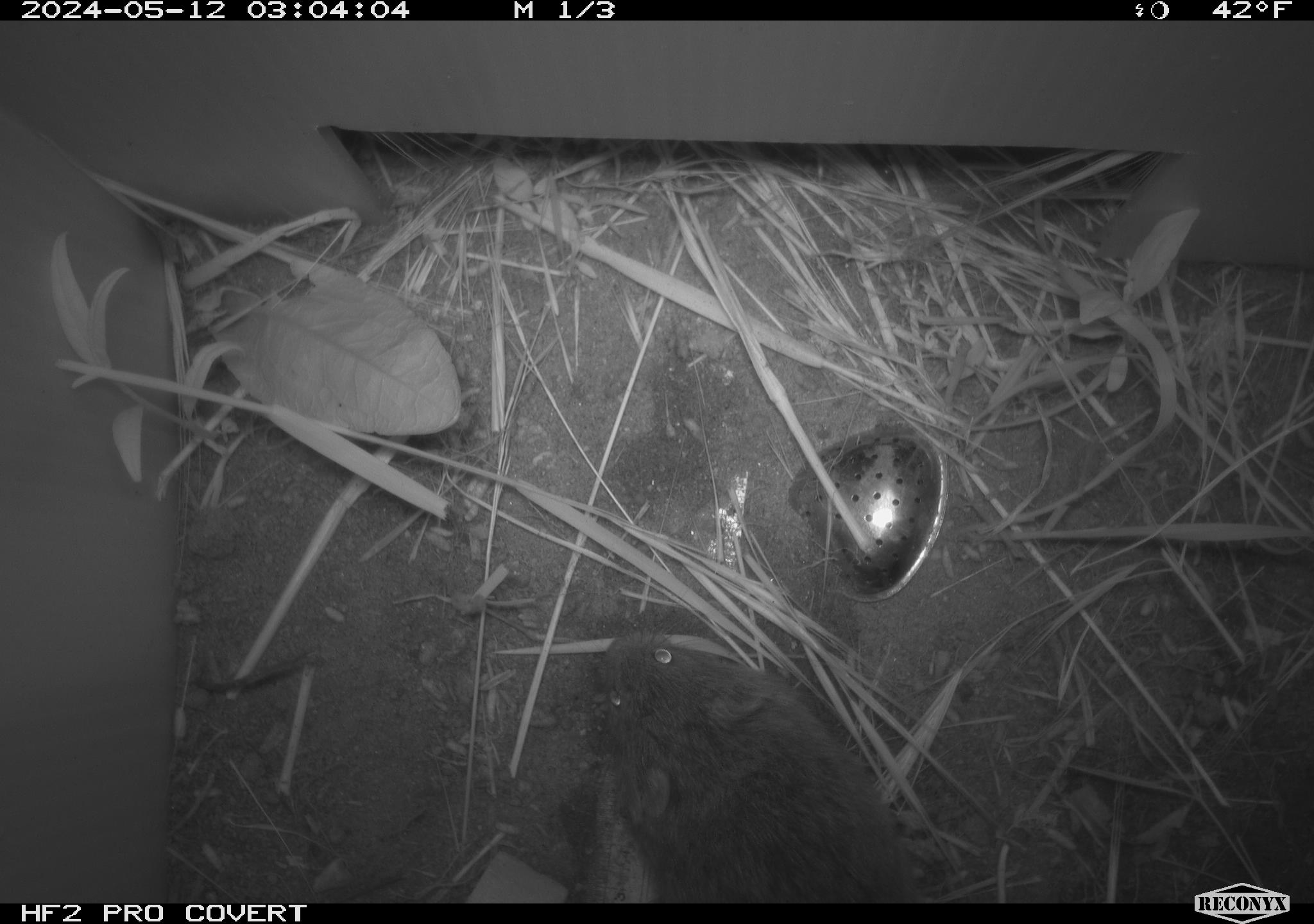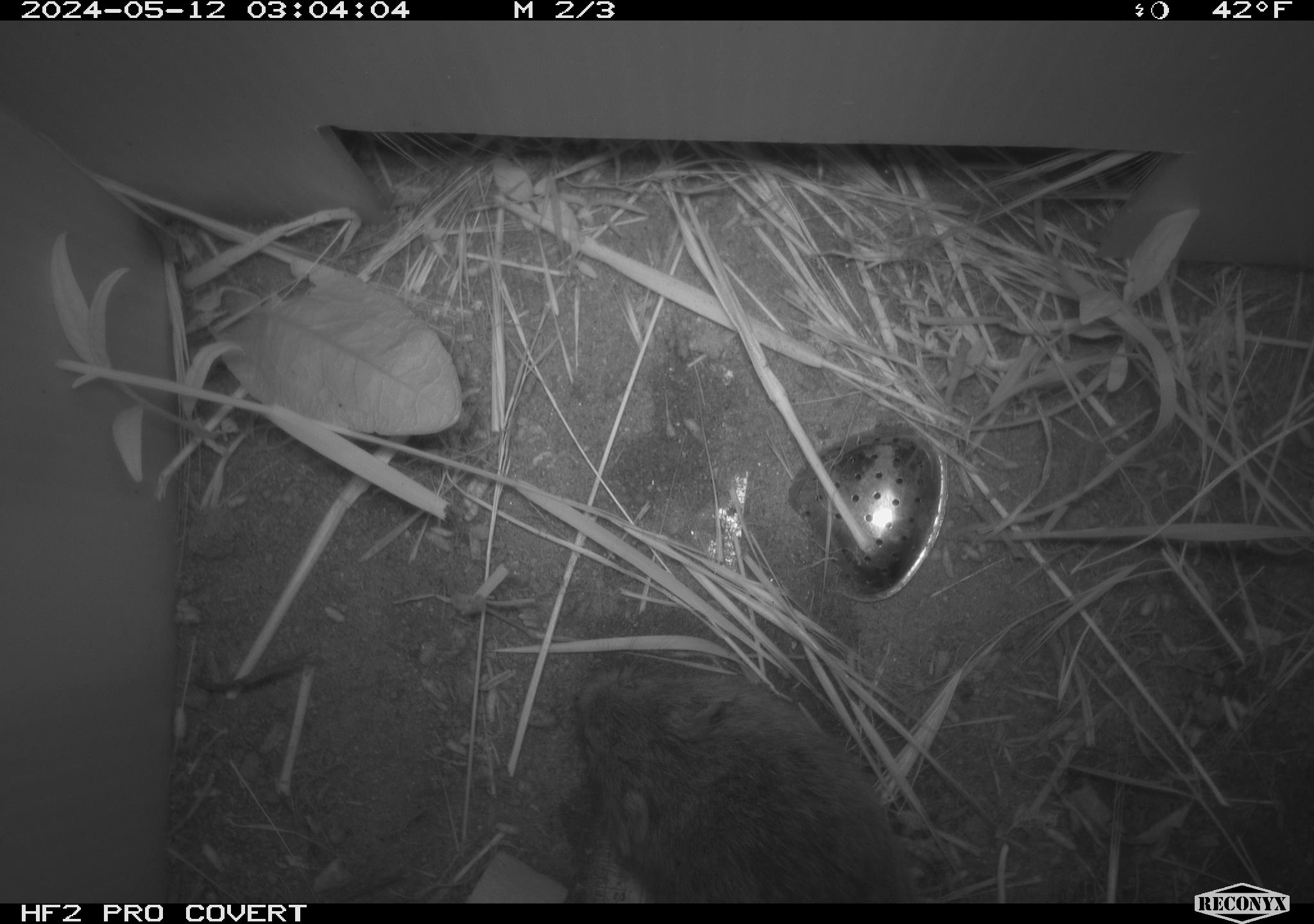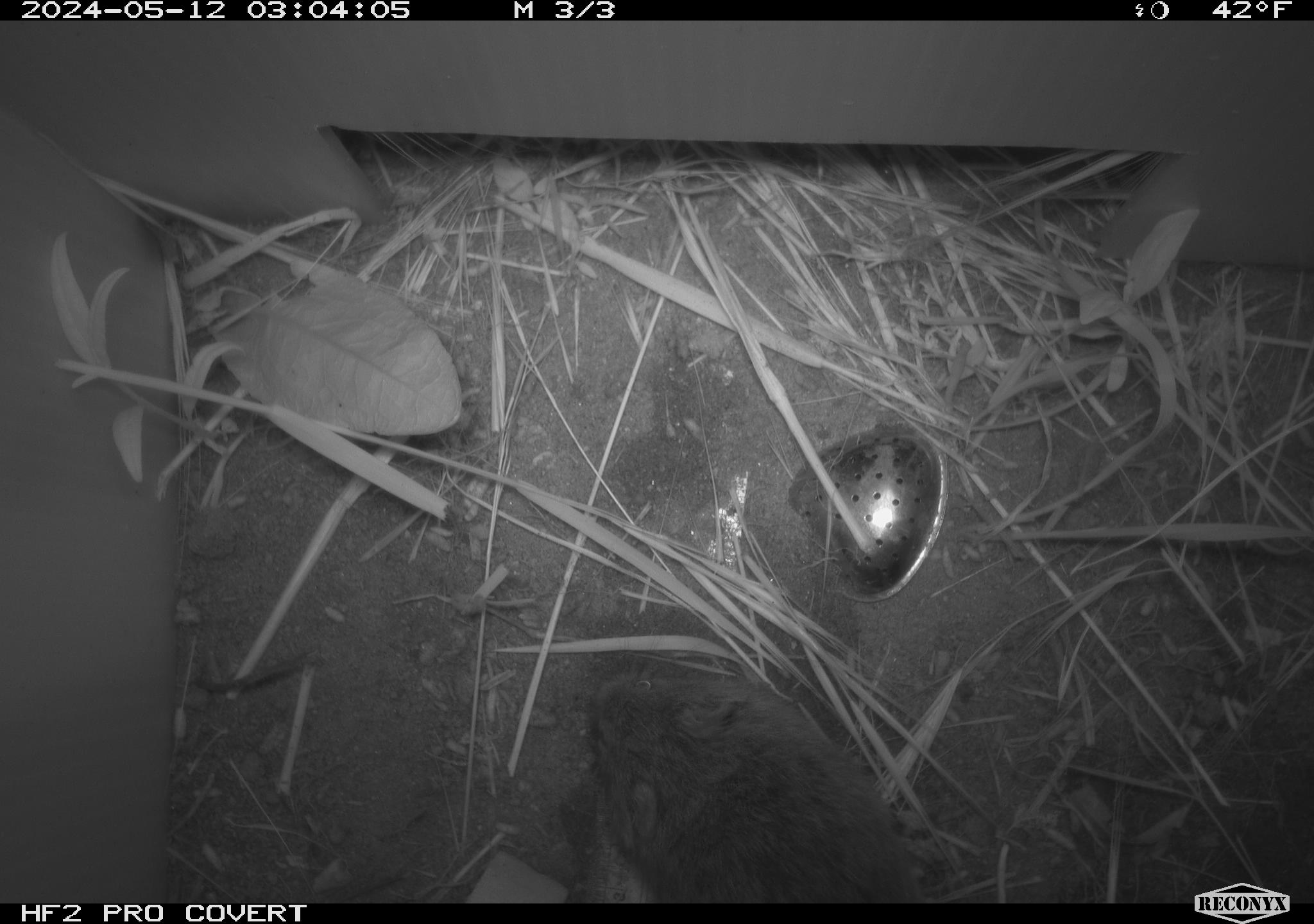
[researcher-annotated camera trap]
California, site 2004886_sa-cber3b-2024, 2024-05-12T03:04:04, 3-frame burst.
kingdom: Animalia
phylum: Chordata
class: Mammalia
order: Rodentia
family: Cricetidae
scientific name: Arvicolinae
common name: voles, lemmings, and muskrats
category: arvicolinae subfamily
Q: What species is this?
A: Arvicolinae subfamily (voles, lemmings, and muskrats) (Arvicolinae).